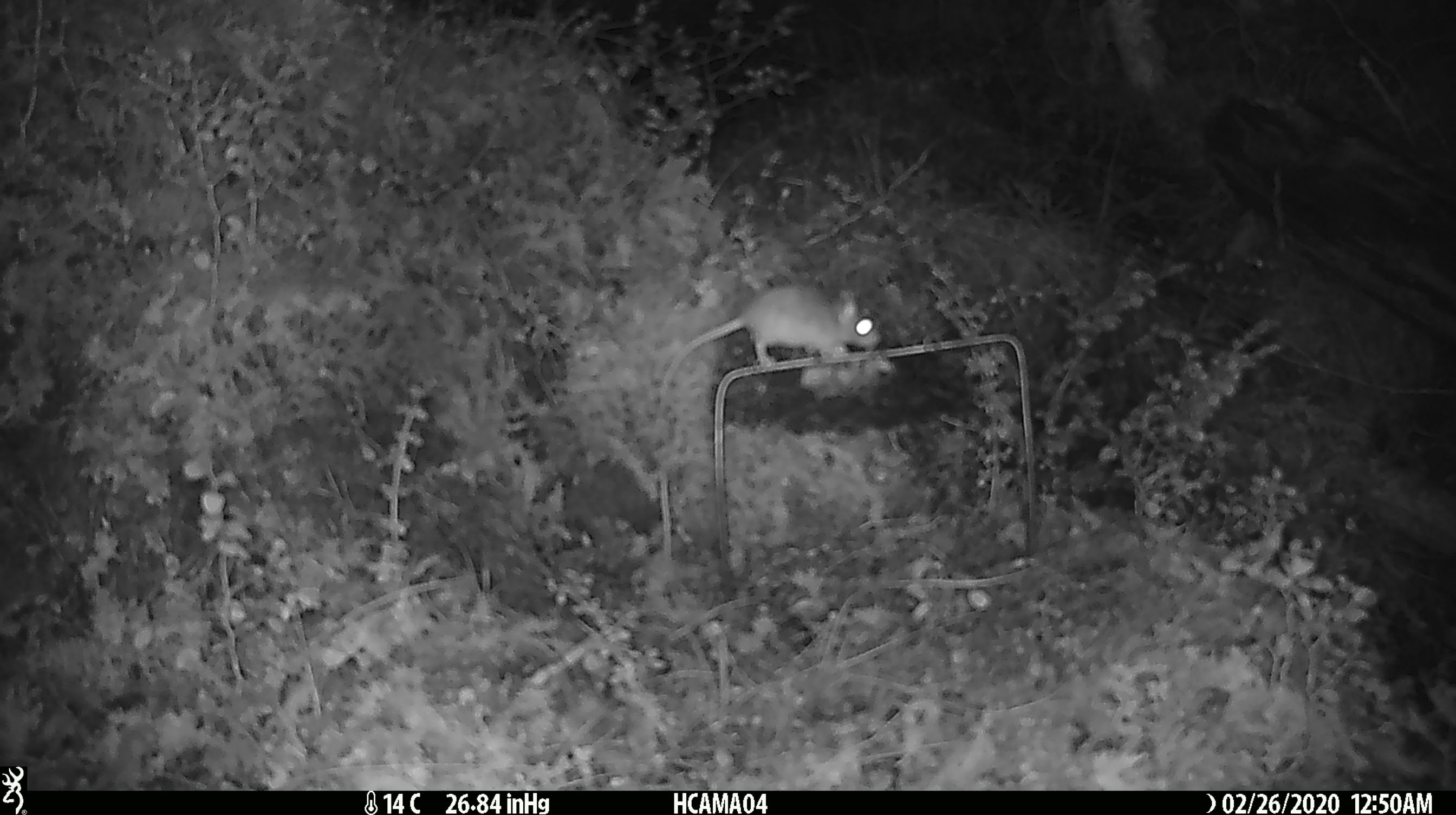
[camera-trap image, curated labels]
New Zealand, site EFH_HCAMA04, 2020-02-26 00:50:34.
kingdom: Animalia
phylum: Chordata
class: Mammalia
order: Rodentia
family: Muridae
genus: Mus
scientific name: Mus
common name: mouse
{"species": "mouse (Mus)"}